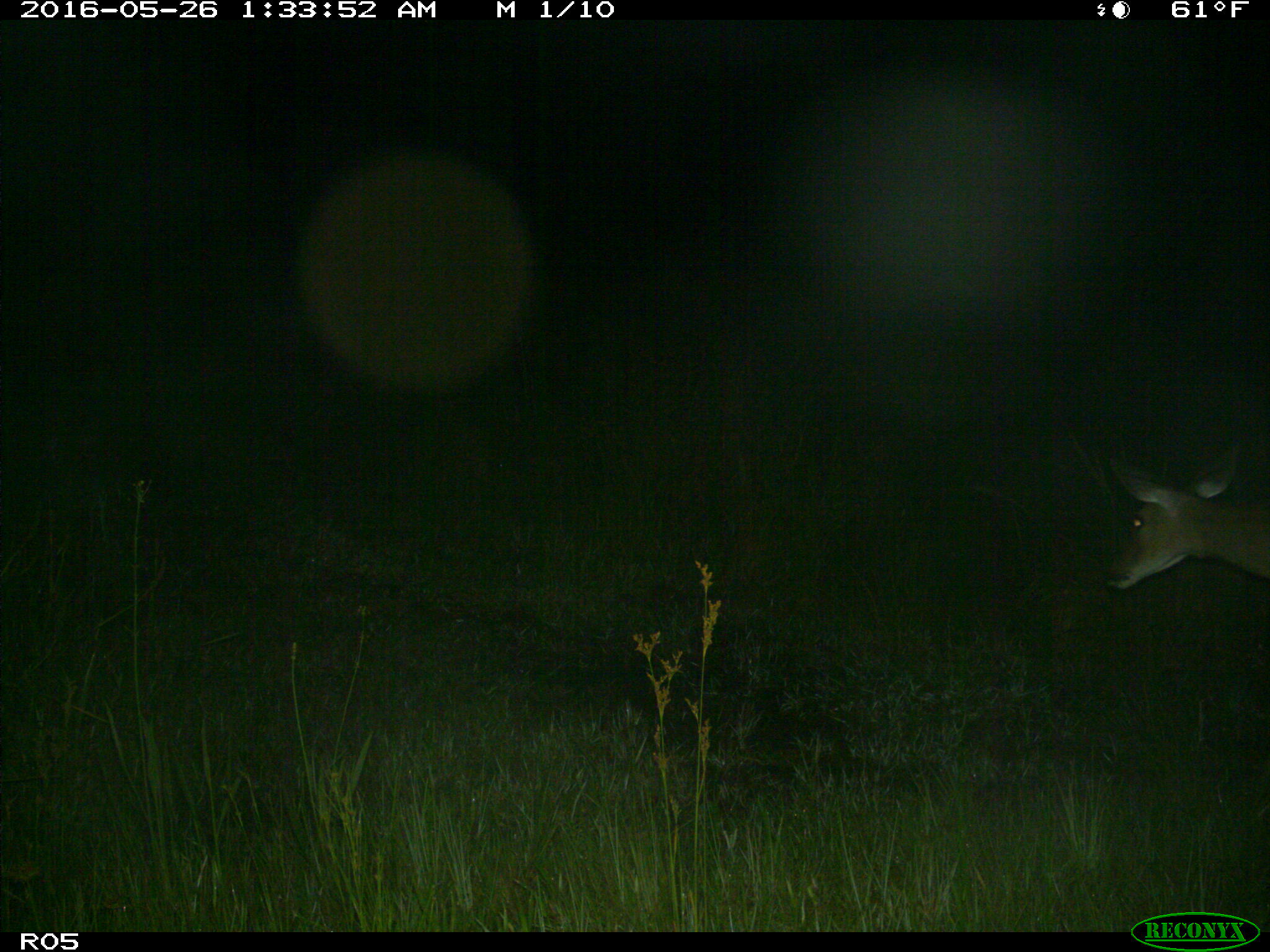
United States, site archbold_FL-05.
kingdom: Animalia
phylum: Chordata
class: Mammalia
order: Artiodactyla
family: Cervidae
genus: Odocoileus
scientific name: Odocoileus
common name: deer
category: unidentified deer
Unidentified deer (deer) (Odocoileus).